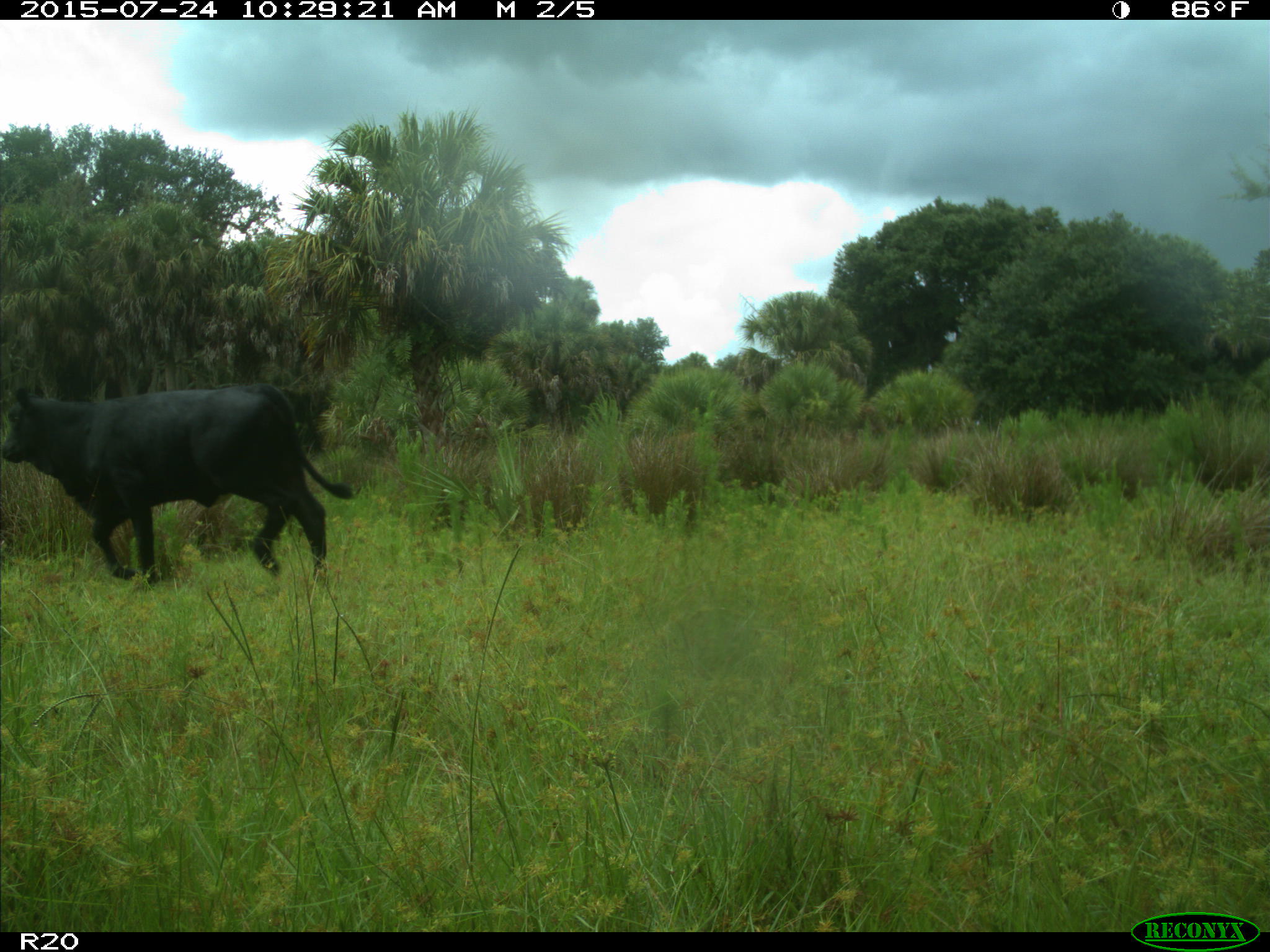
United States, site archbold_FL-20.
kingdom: Animalia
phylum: Chordata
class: Mammalia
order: Artiodactyla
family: Bovidae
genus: Bos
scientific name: Bos taurus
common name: domestic cow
Bos taurus (domestic cow).